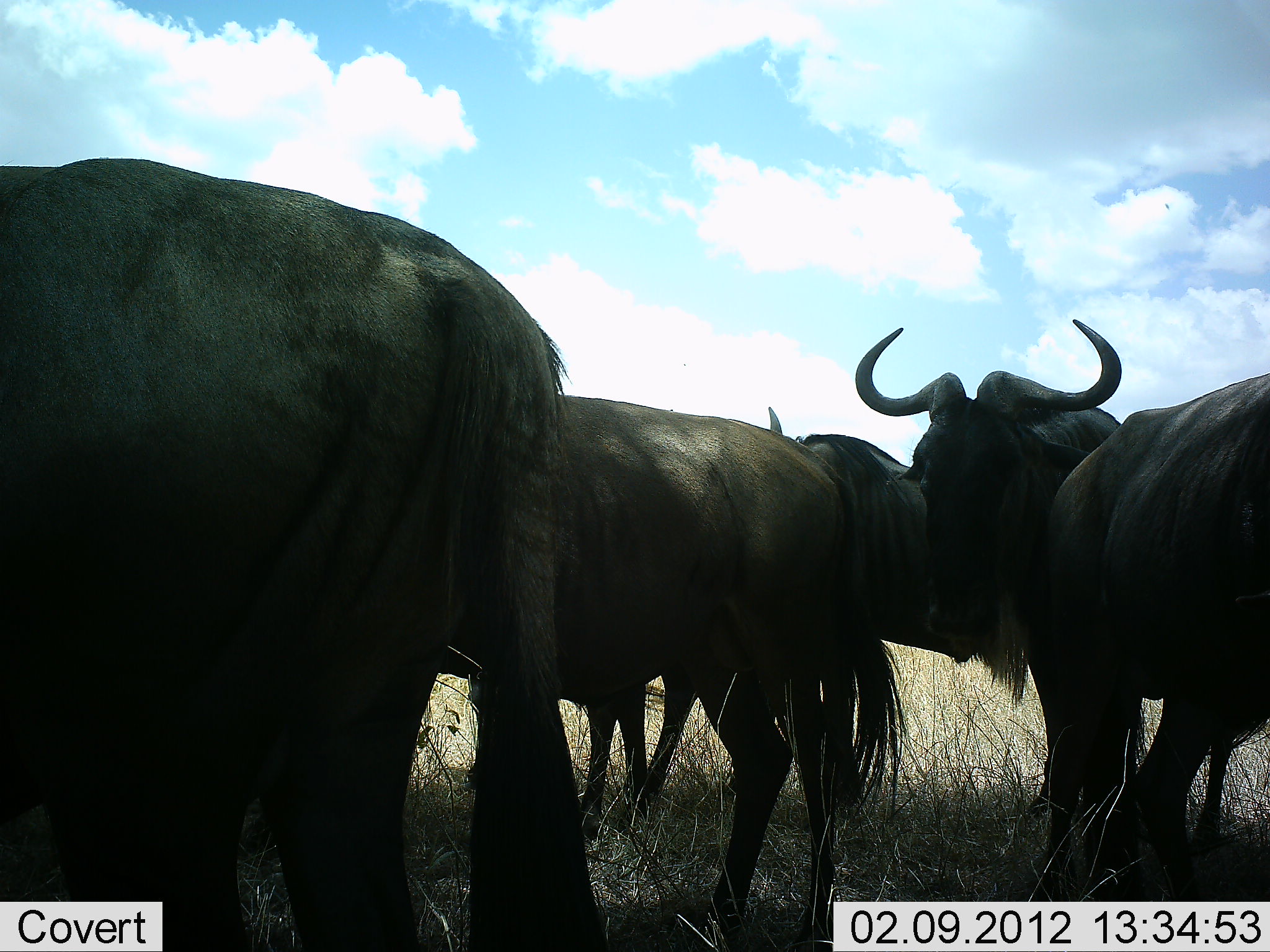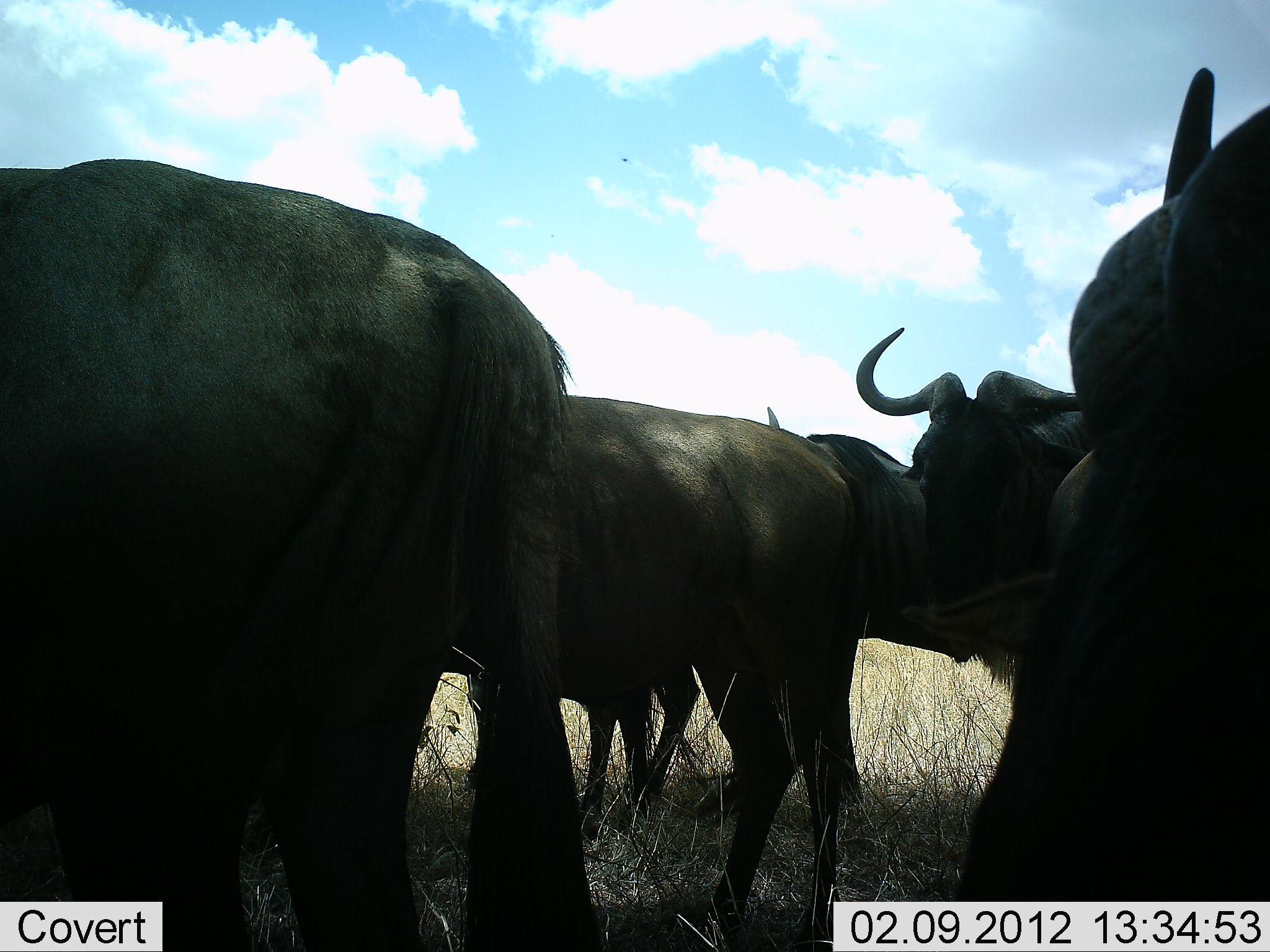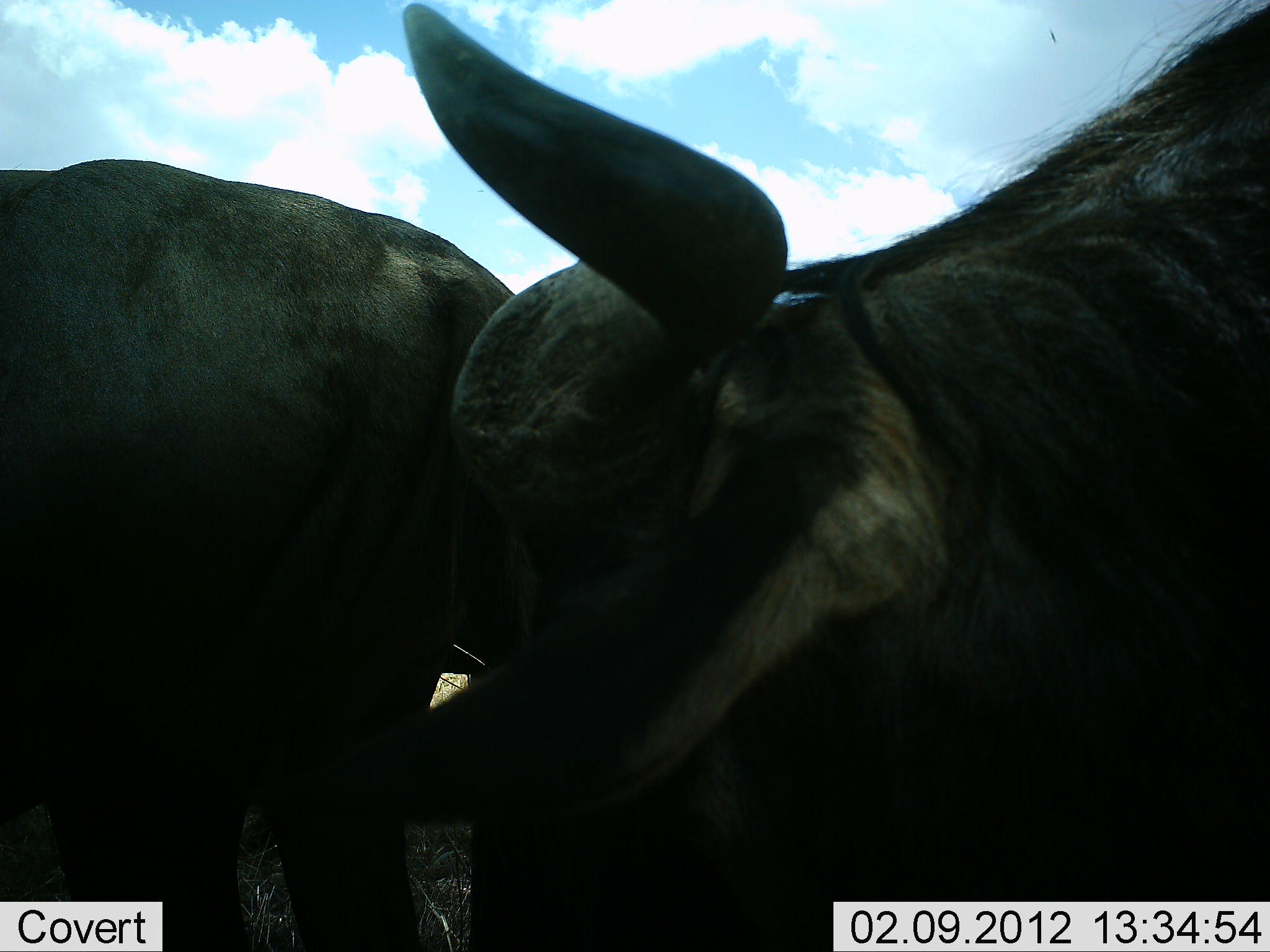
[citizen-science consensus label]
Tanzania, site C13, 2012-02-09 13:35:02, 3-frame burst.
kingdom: Animalia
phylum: Chordata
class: Mammalia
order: Artiodactyla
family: Bovidae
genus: Connochaetes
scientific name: Connochaetes taurinus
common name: blue wildebeest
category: wildebeest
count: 6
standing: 100%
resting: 0%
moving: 25%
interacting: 0%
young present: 5%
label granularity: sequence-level